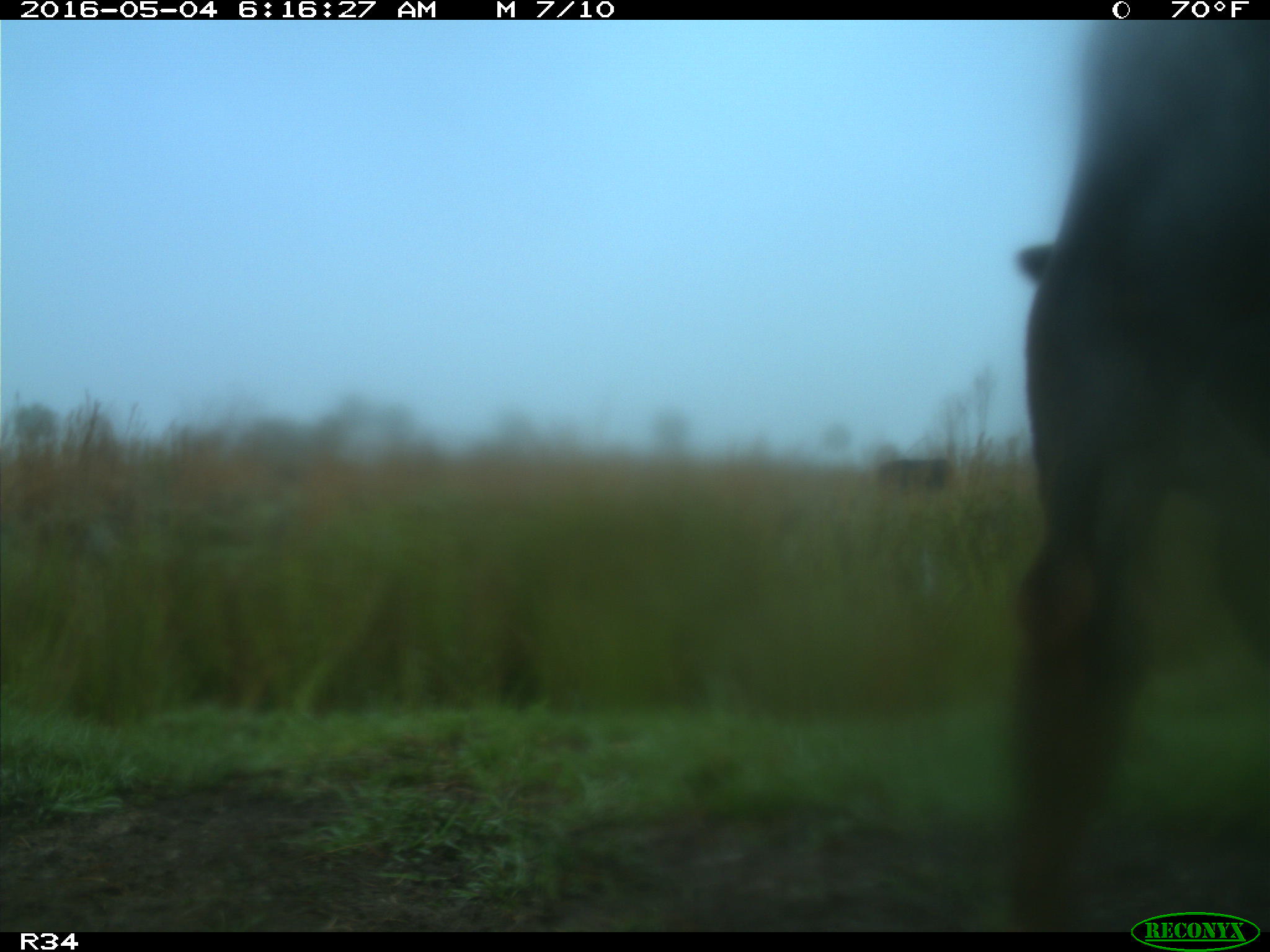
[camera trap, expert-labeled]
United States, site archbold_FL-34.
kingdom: Animalia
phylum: Chordata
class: Mammalia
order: Artiodactyla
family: Bovidae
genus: Bos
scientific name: Bos taurus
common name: domestic cow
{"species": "Bos taurus (domestic cow)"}